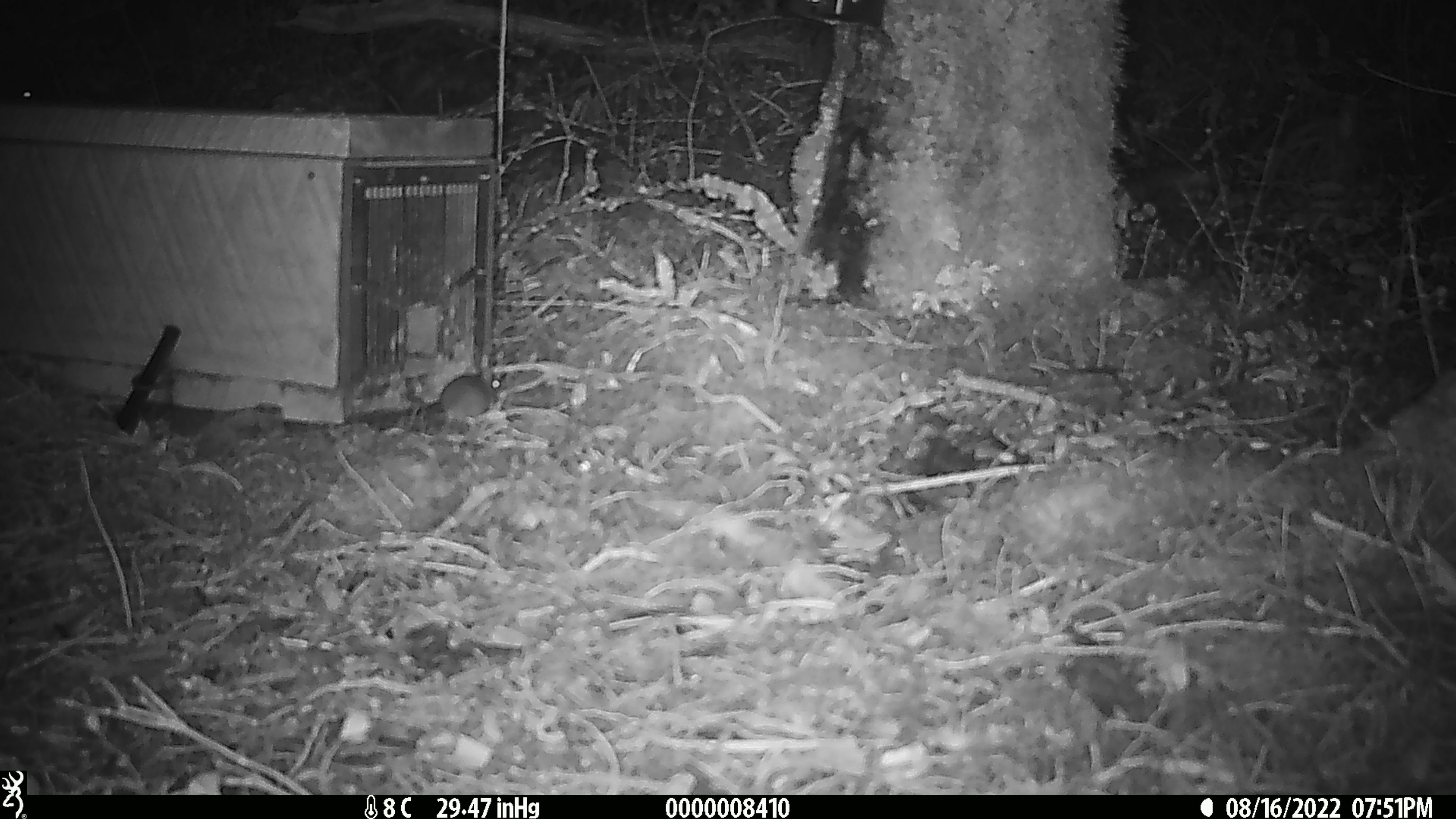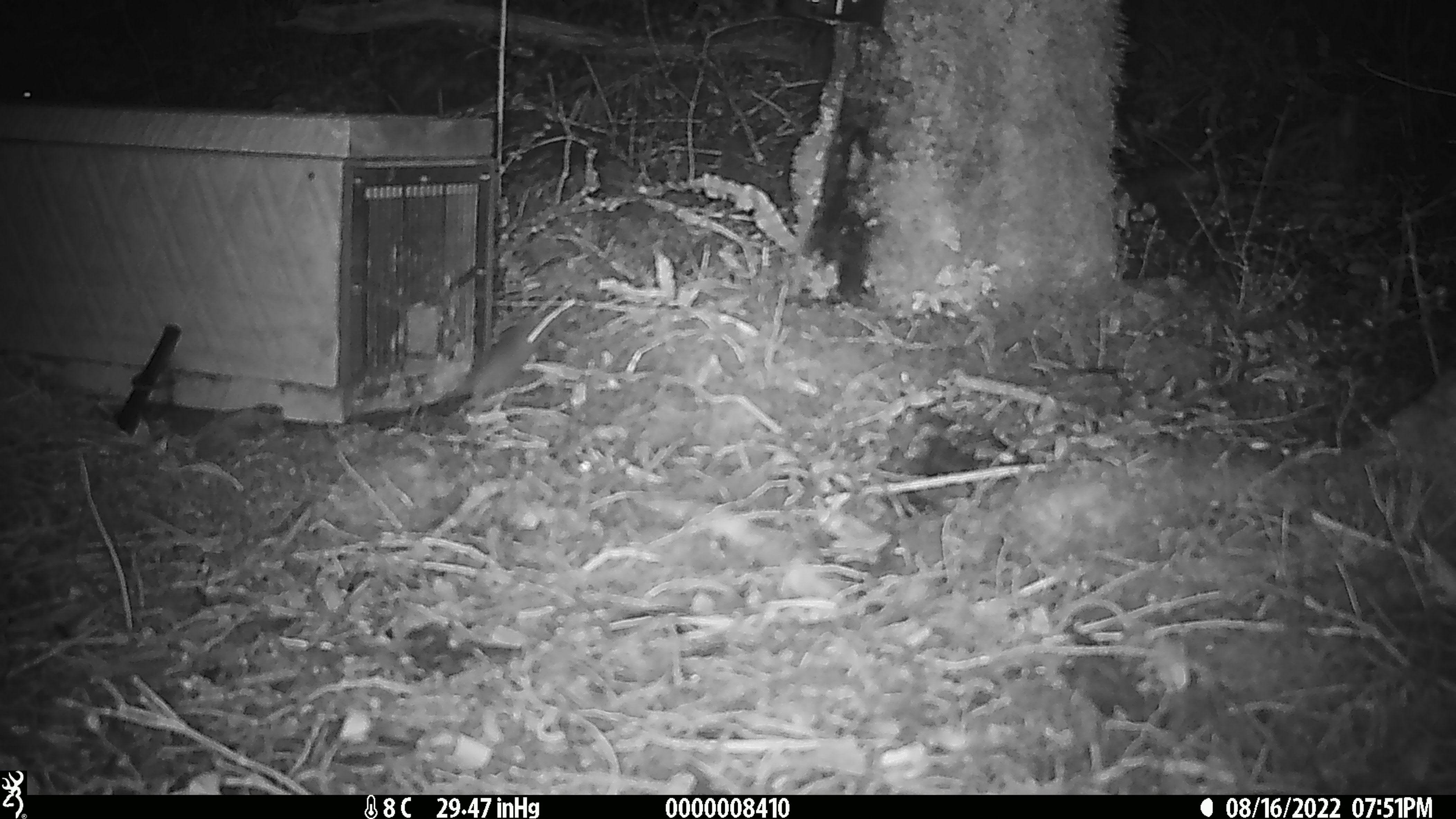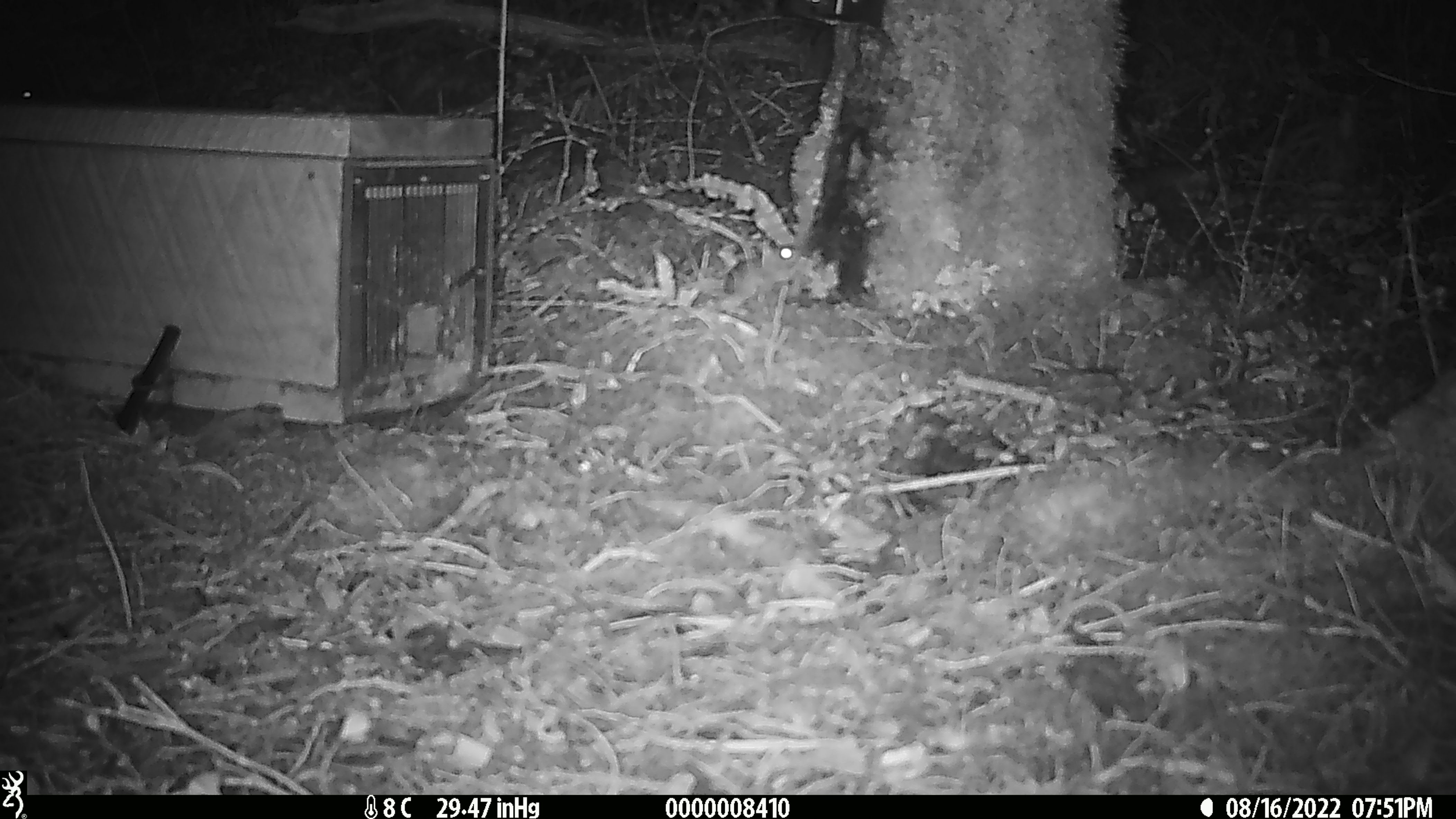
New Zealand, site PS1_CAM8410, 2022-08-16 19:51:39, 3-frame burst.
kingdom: Animalia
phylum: Chordata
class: Mammalia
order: Rodentia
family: Muridae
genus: Mus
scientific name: Mus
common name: mouse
Mouse (Mus).